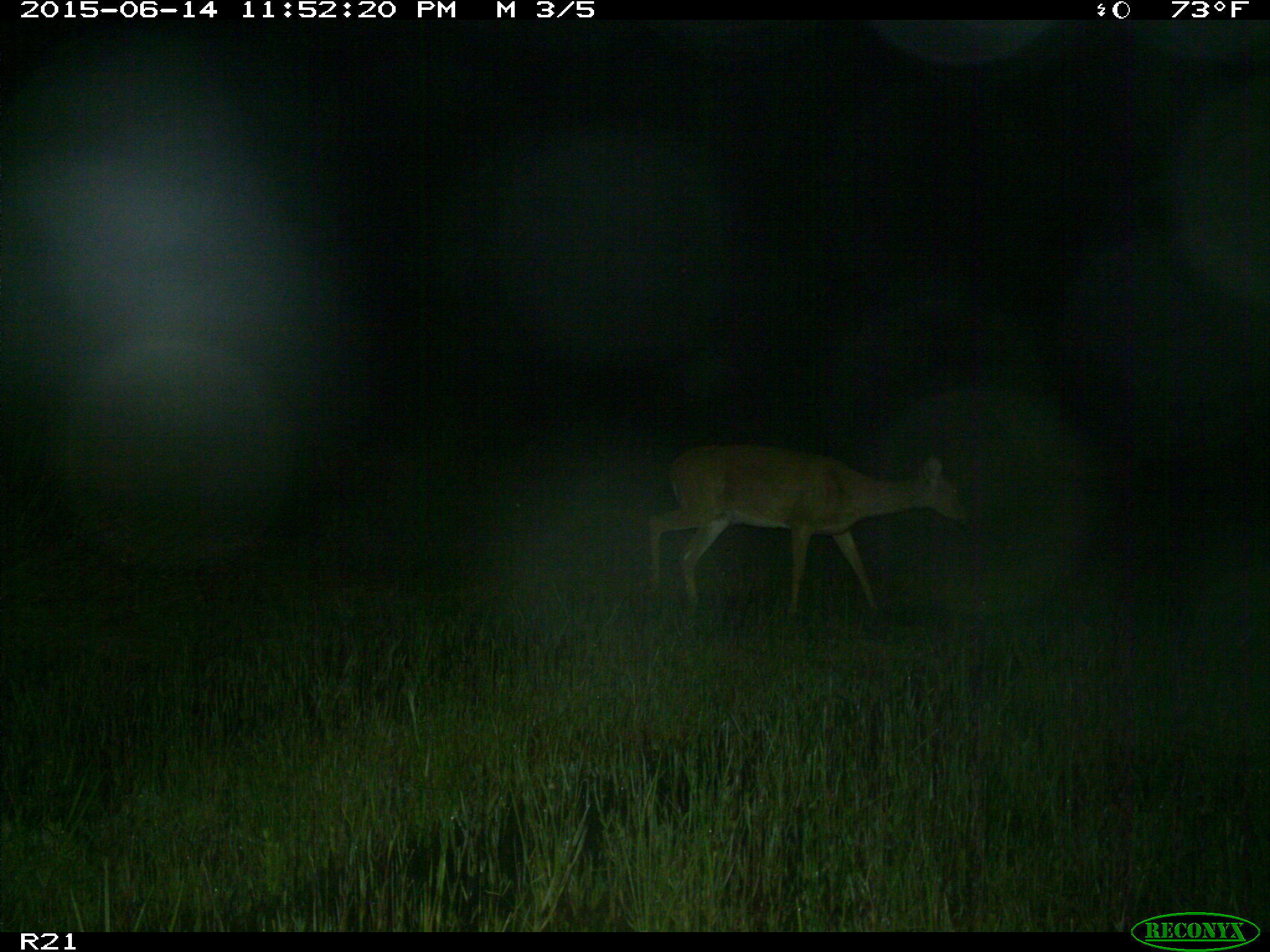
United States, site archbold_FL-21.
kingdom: Animalia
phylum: Chordata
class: Mammalia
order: Artiodactyla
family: Cervidae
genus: Odocoileus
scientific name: Odocoileus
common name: deer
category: unidentified deer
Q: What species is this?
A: Unidentified deer (deer) (Odocoileus).